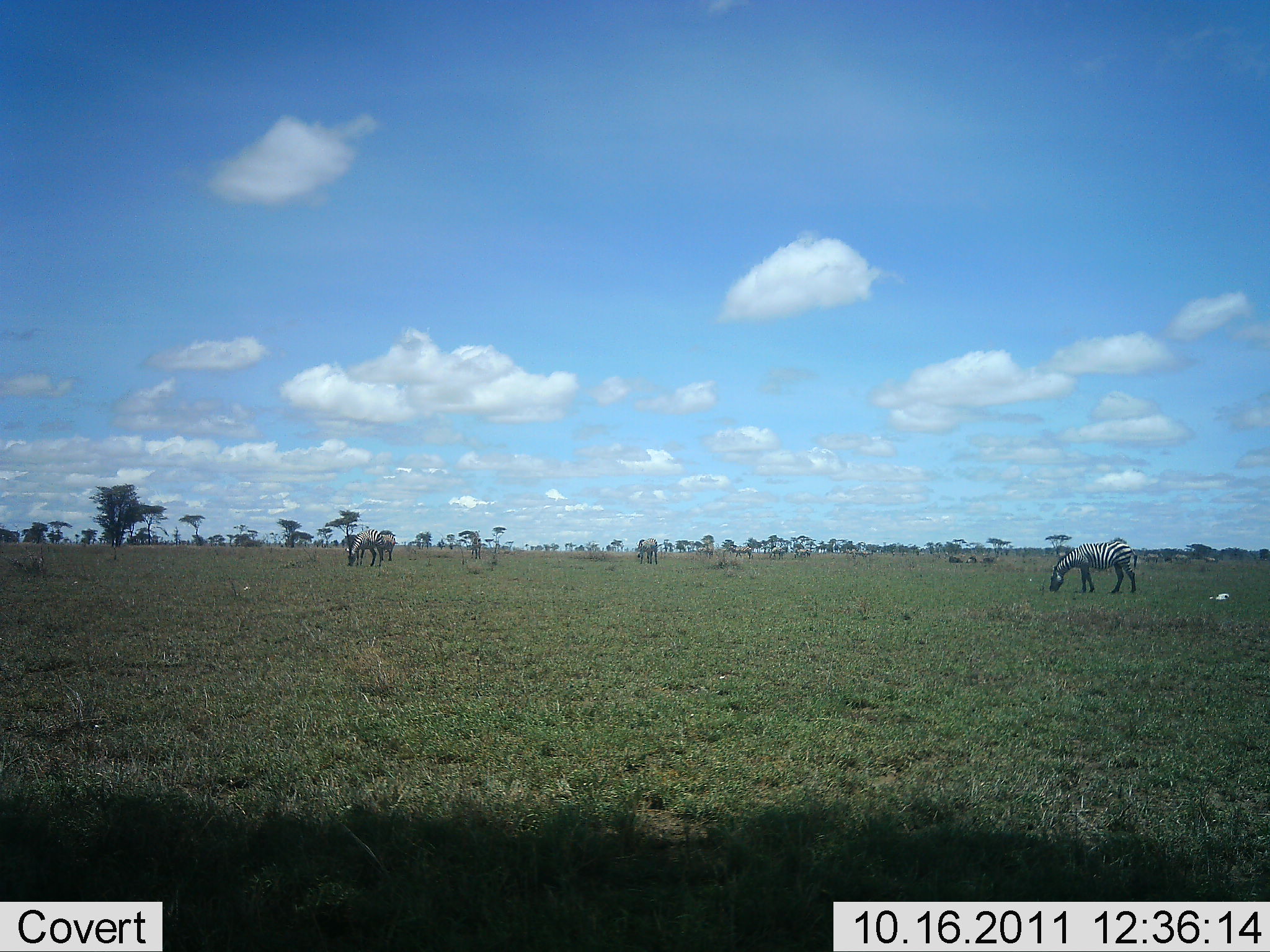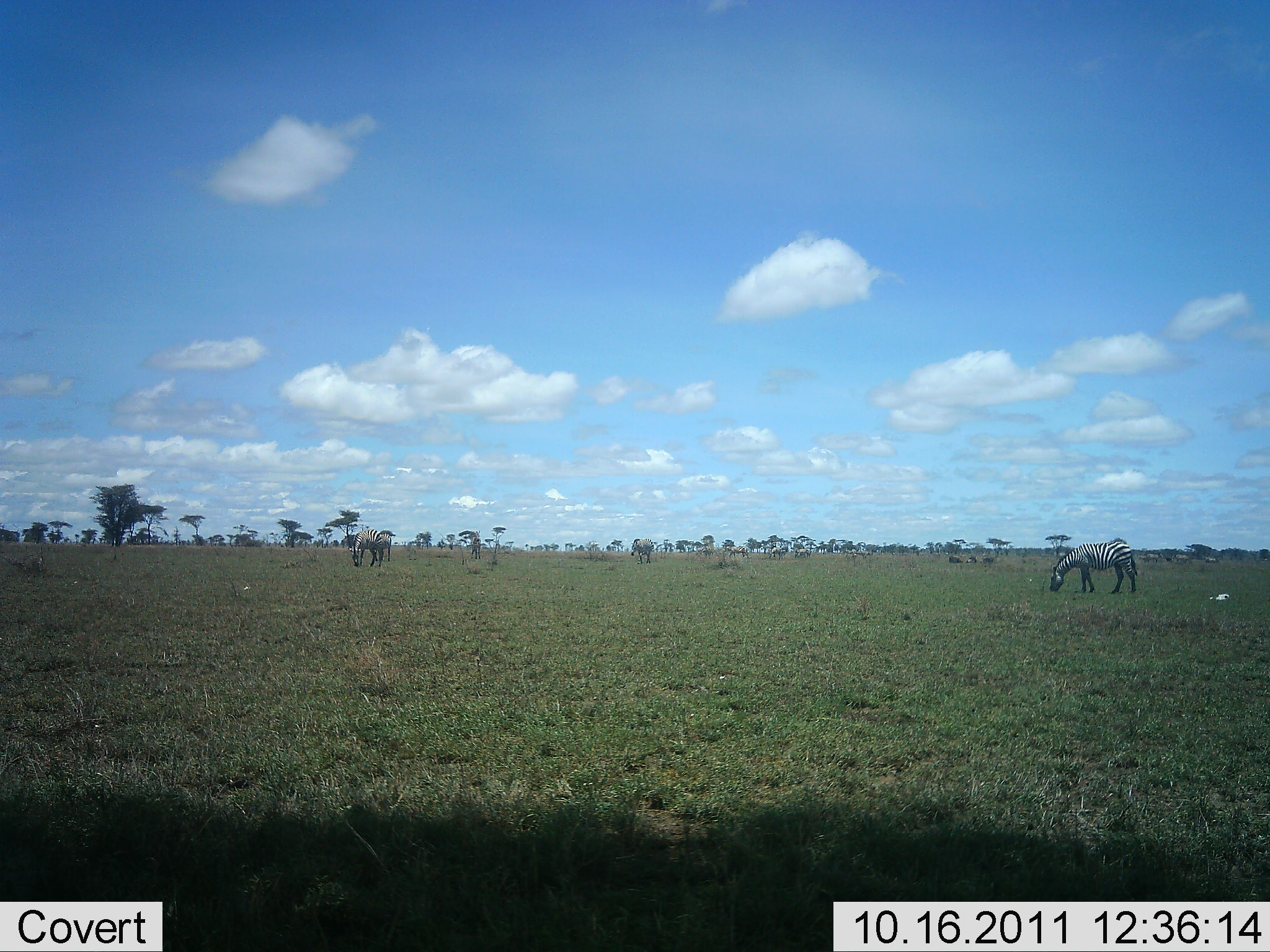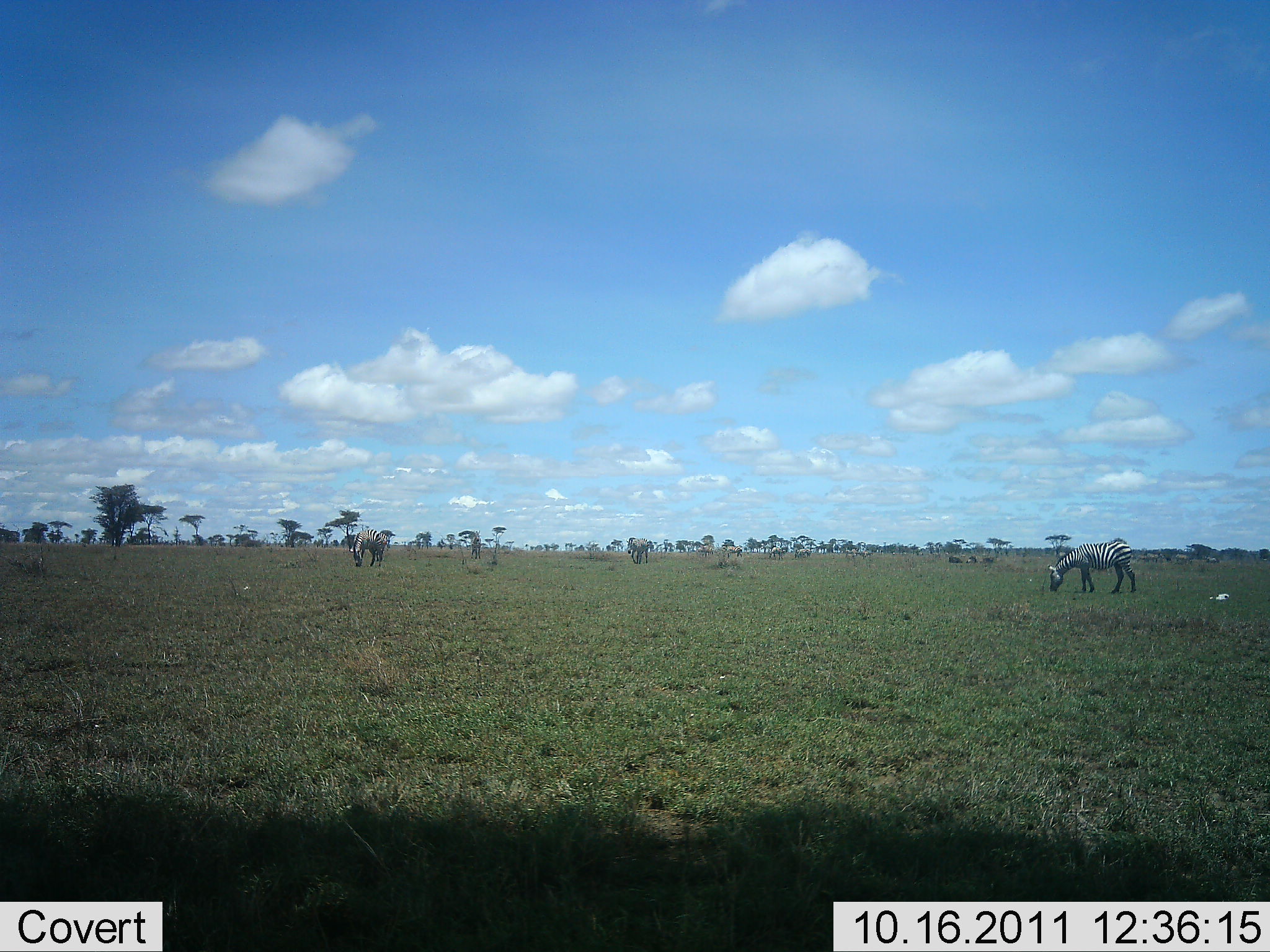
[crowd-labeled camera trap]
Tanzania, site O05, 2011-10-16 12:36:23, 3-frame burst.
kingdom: Animalia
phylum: Chordata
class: Mammalia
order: Perissodactyla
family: Equidae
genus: Equus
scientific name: Equus quagga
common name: plains zebra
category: zebra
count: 3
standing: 29%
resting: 0%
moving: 7%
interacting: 0%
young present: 0%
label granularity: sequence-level